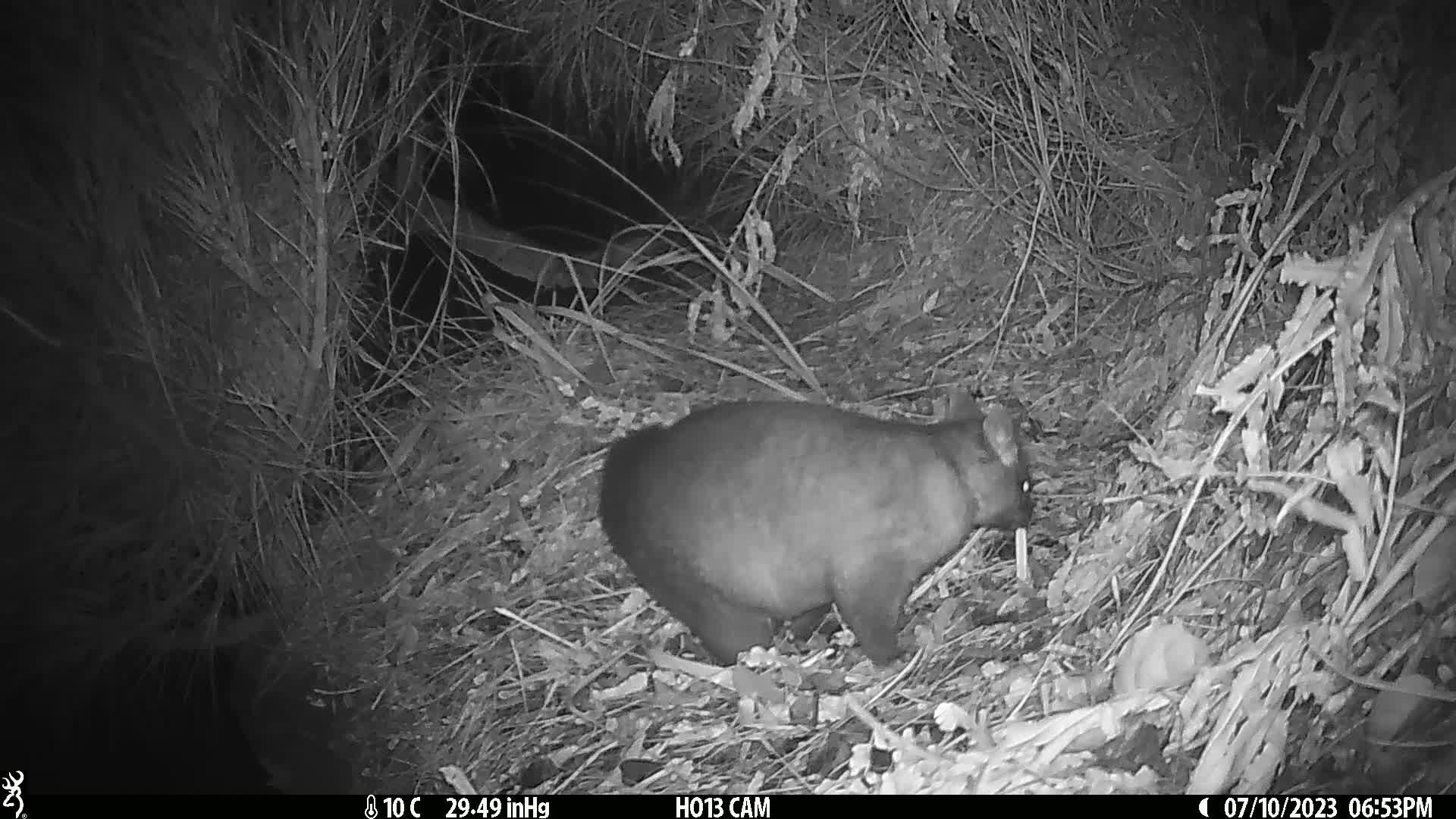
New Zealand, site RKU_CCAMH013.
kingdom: Animalia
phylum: Chordata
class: Mammalia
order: Diprotodontia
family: Phalangeridae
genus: Trichosurus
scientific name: Trichosurus vulpecula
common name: common brushtail possum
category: possum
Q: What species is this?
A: Possum (common brushtail possum) (Trichosurus vulpecula).